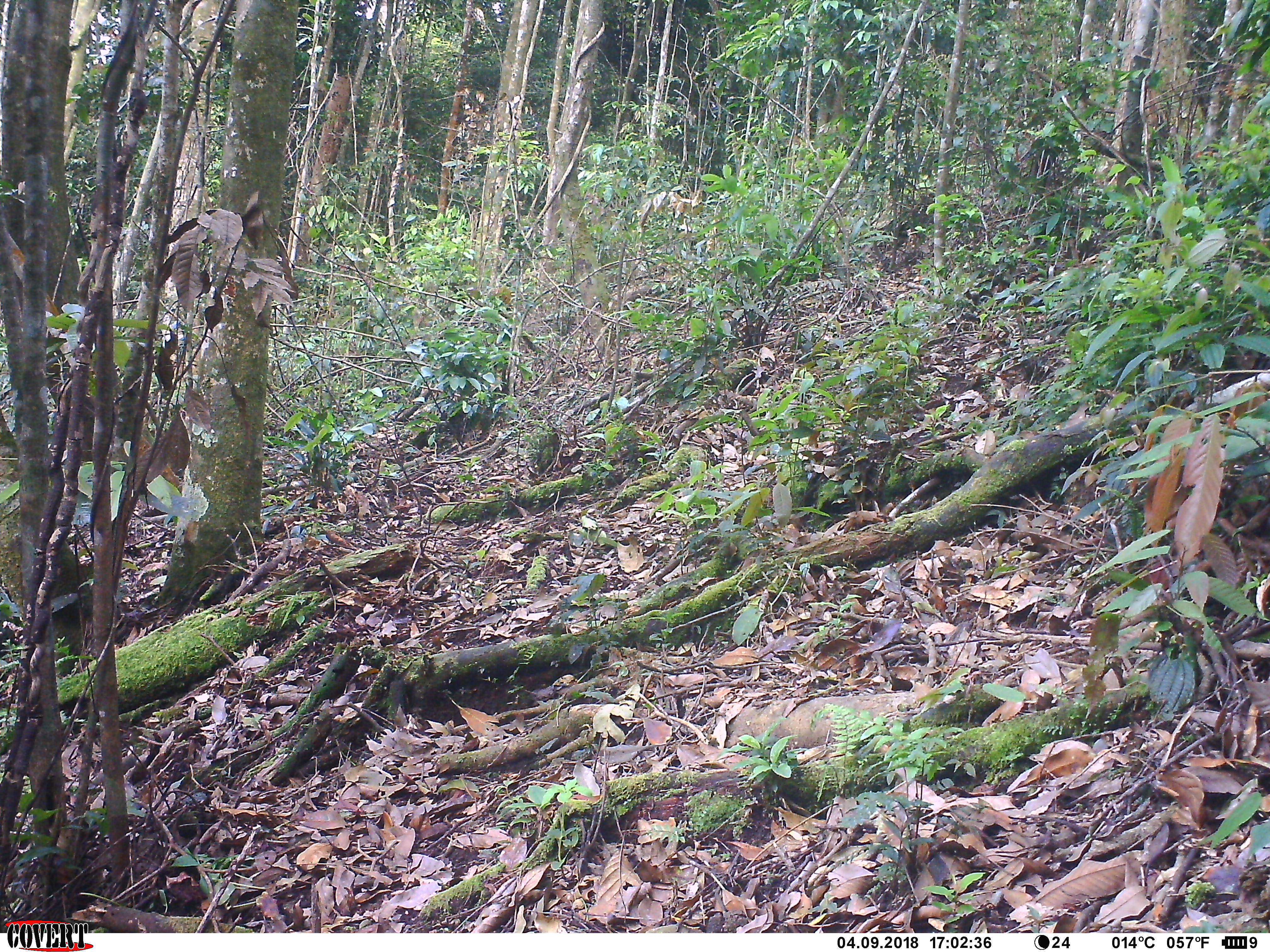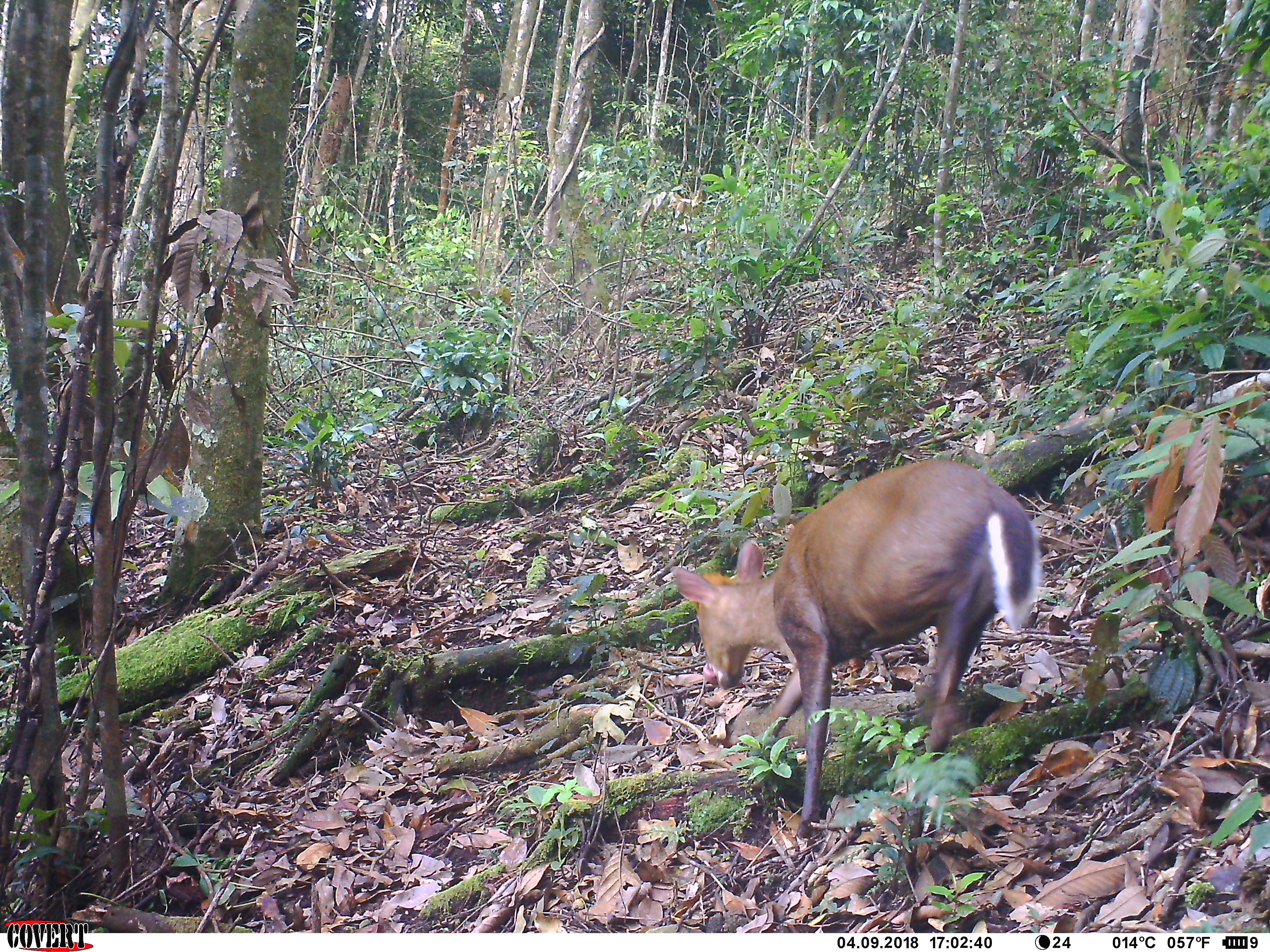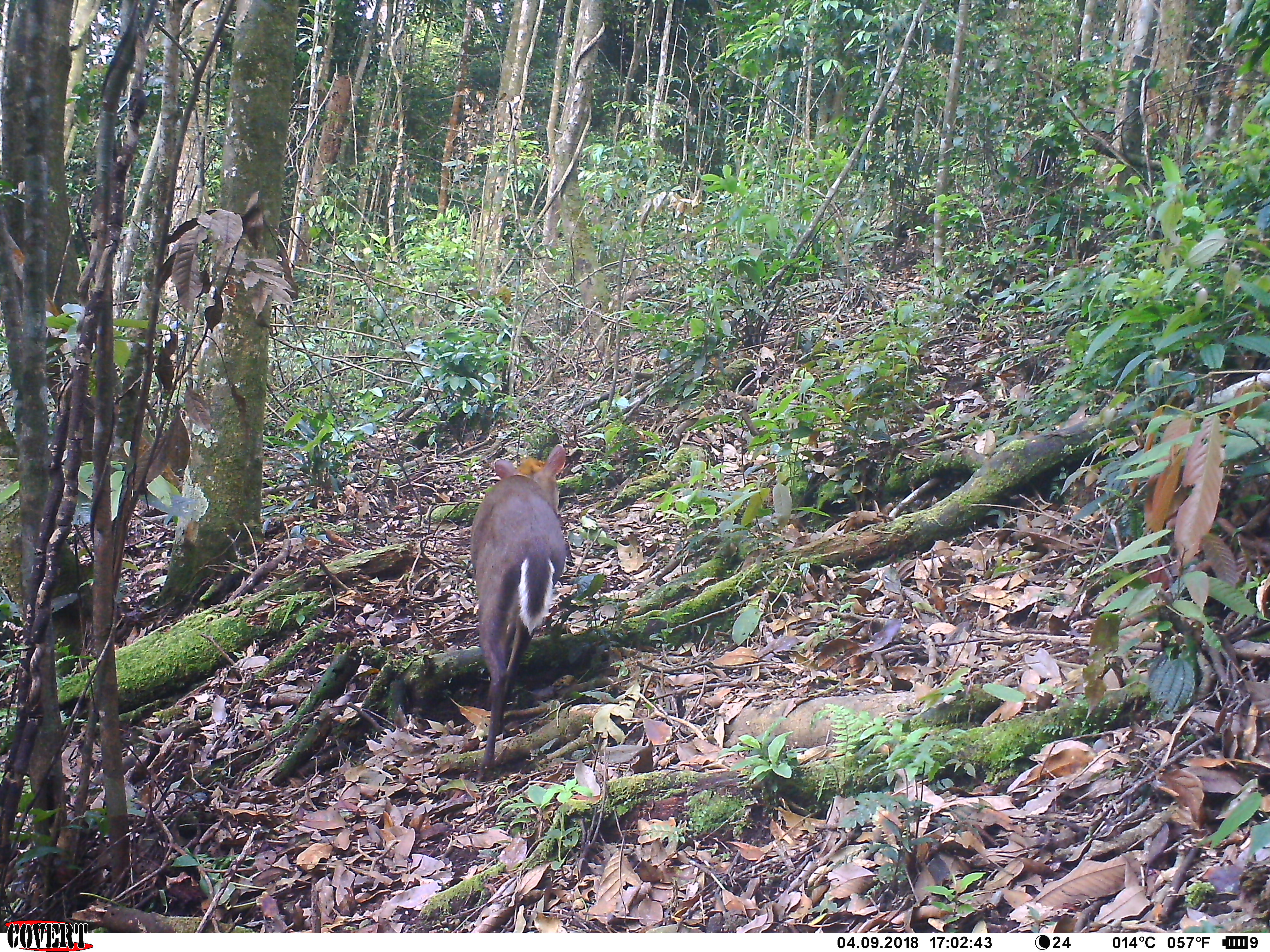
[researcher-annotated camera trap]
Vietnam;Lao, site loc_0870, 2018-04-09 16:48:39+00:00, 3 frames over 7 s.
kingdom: Animalia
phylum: Chordata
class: Mammalia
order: Artiodactyla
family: Cervidae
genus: Muntiacus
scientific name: Muntiacus rooseveltorum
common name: roosevelt's muntjac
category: roosevelts muntjac group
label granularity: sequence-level